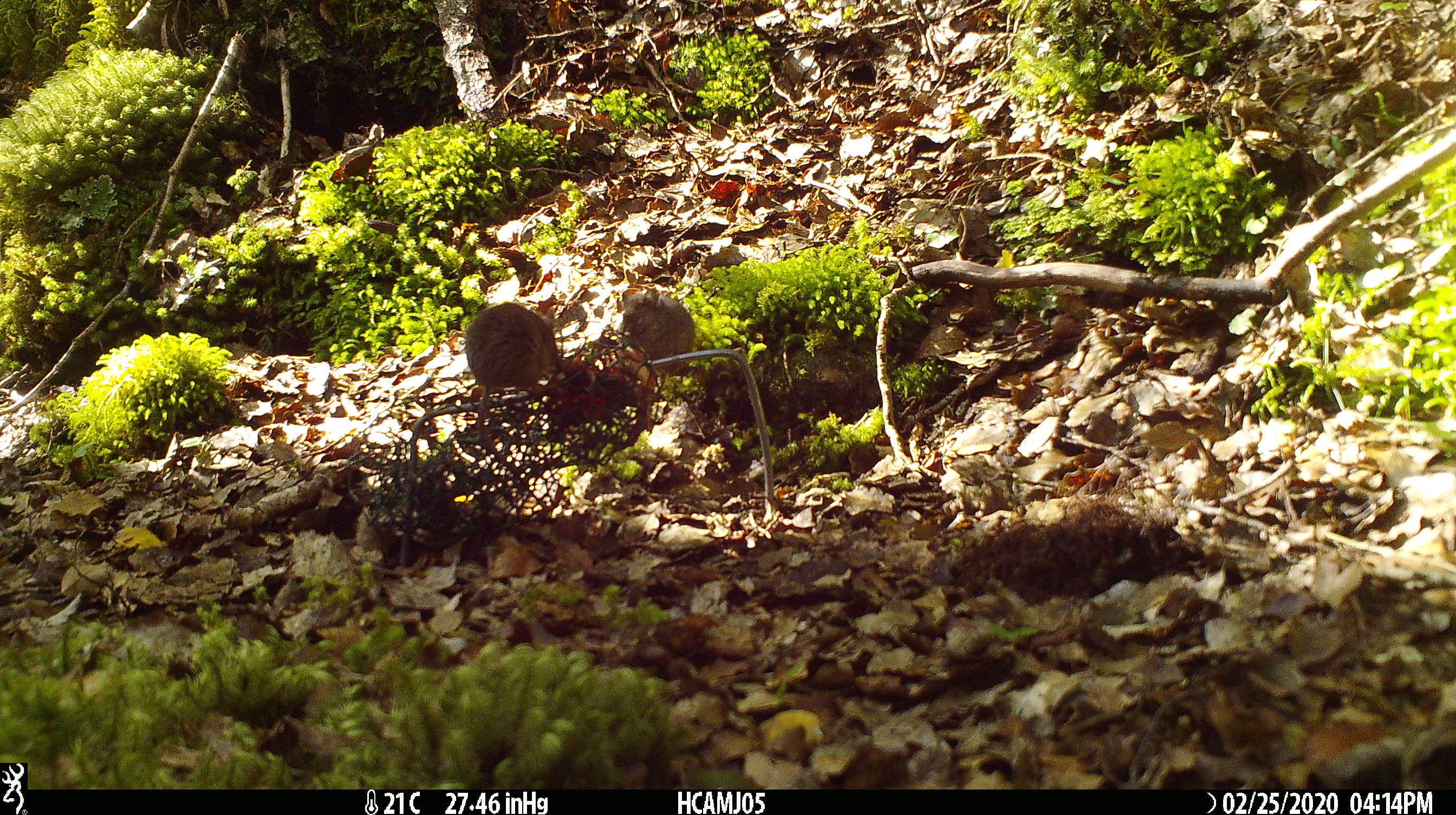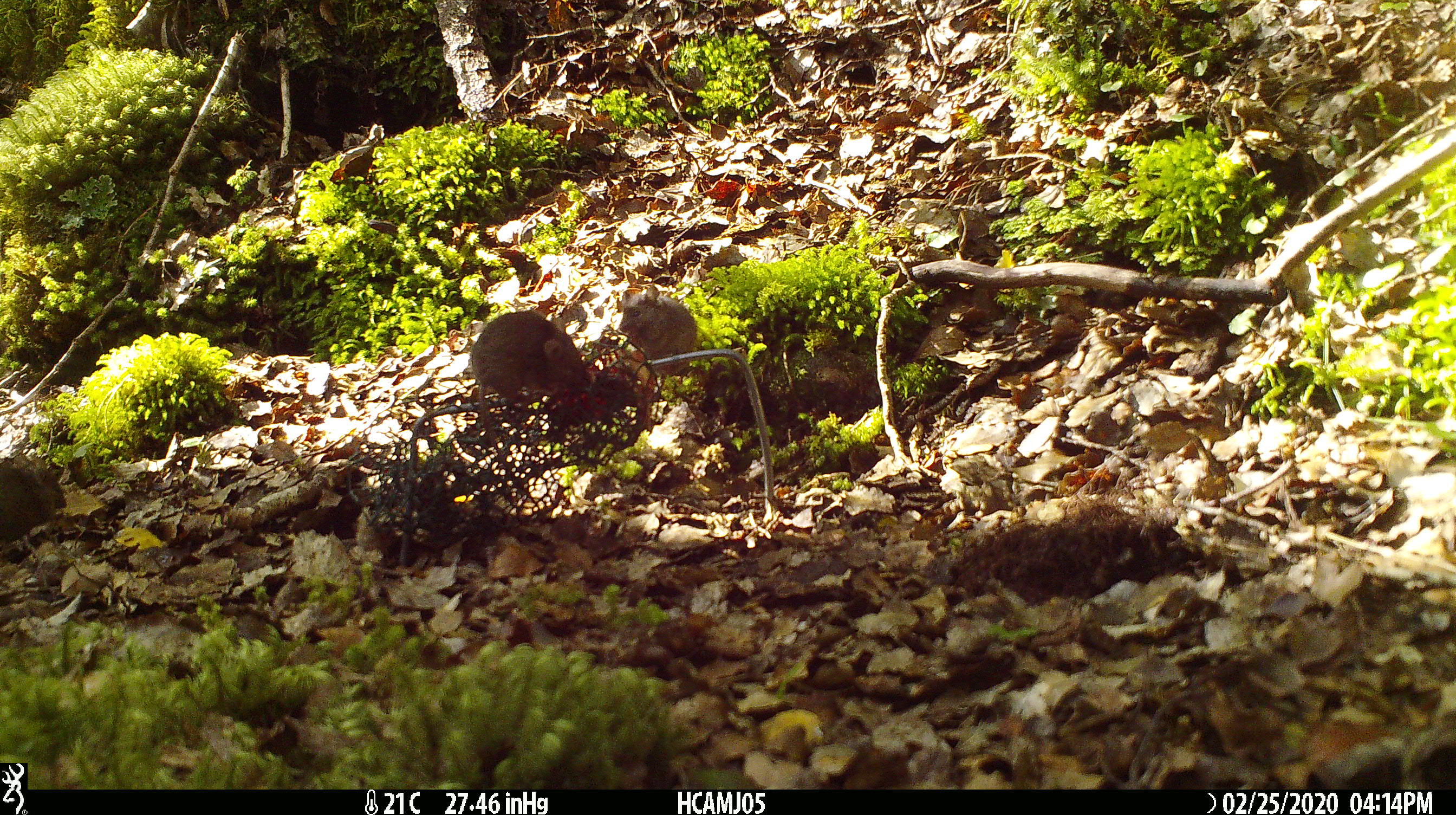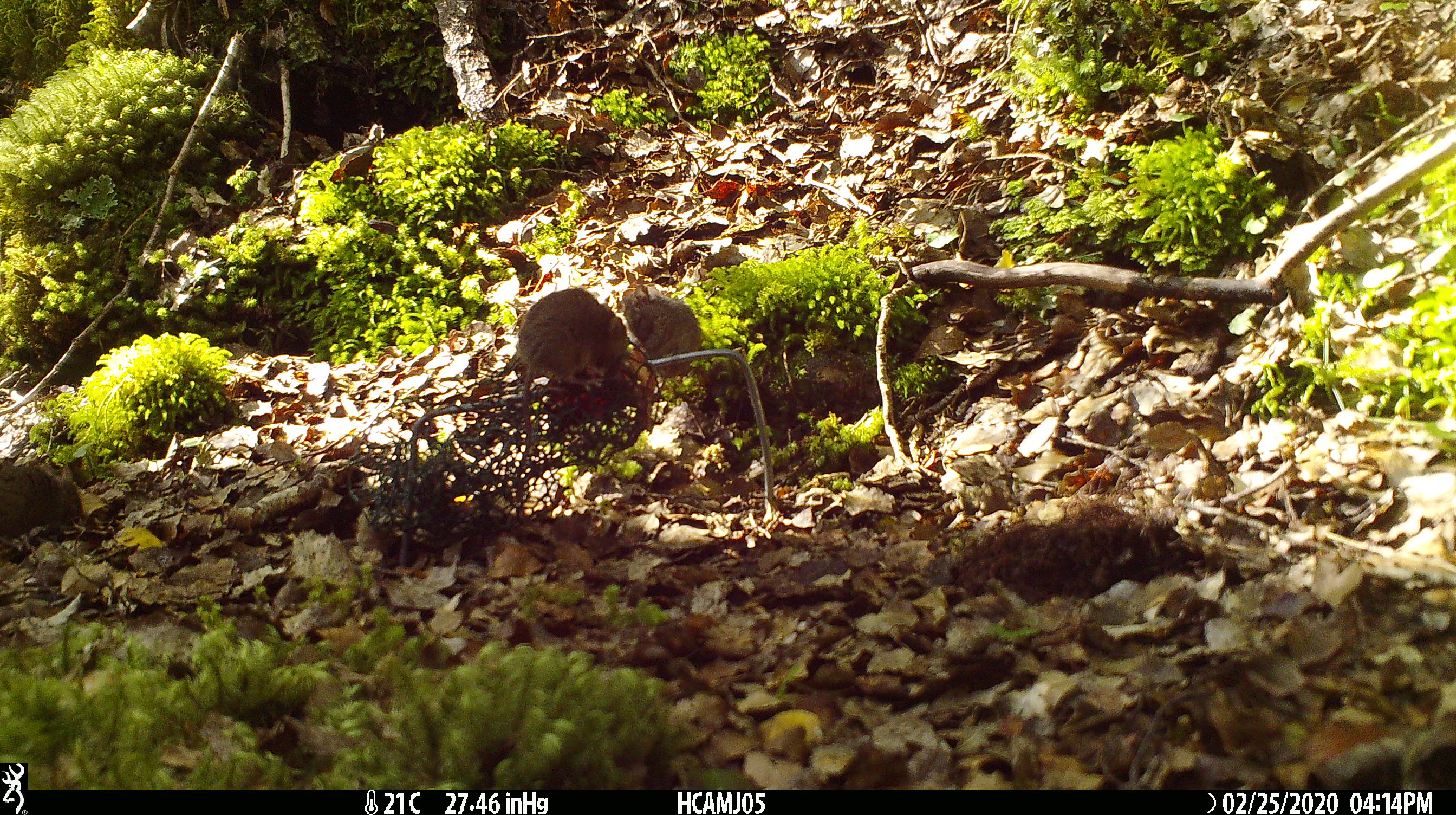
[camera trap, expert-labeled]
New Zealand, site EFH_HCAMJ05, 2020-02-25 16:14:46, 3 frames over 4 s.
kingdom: Animalia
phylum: Chordata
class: Mammalia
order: Rodentia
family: Muridae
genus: Mus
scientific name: Mus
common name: mouse